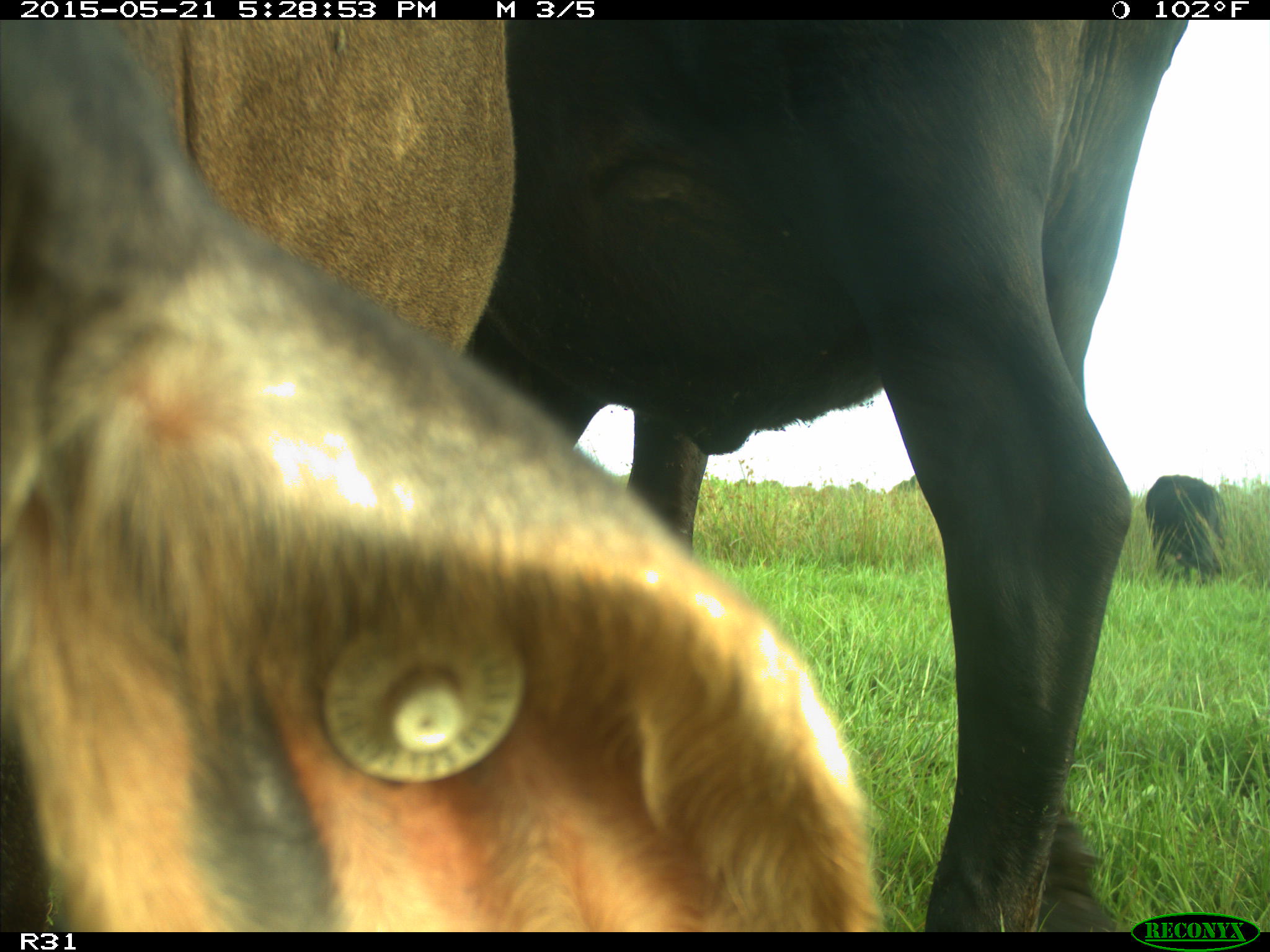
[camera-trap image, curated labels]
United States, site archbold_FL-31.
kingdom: Animalia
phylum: Chordata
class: Mammalia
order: Artiodactyla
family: Bovidae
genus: Bos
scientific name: Bos taurus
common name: domestic cow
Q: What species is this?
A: Bos taurus (domestic cow).